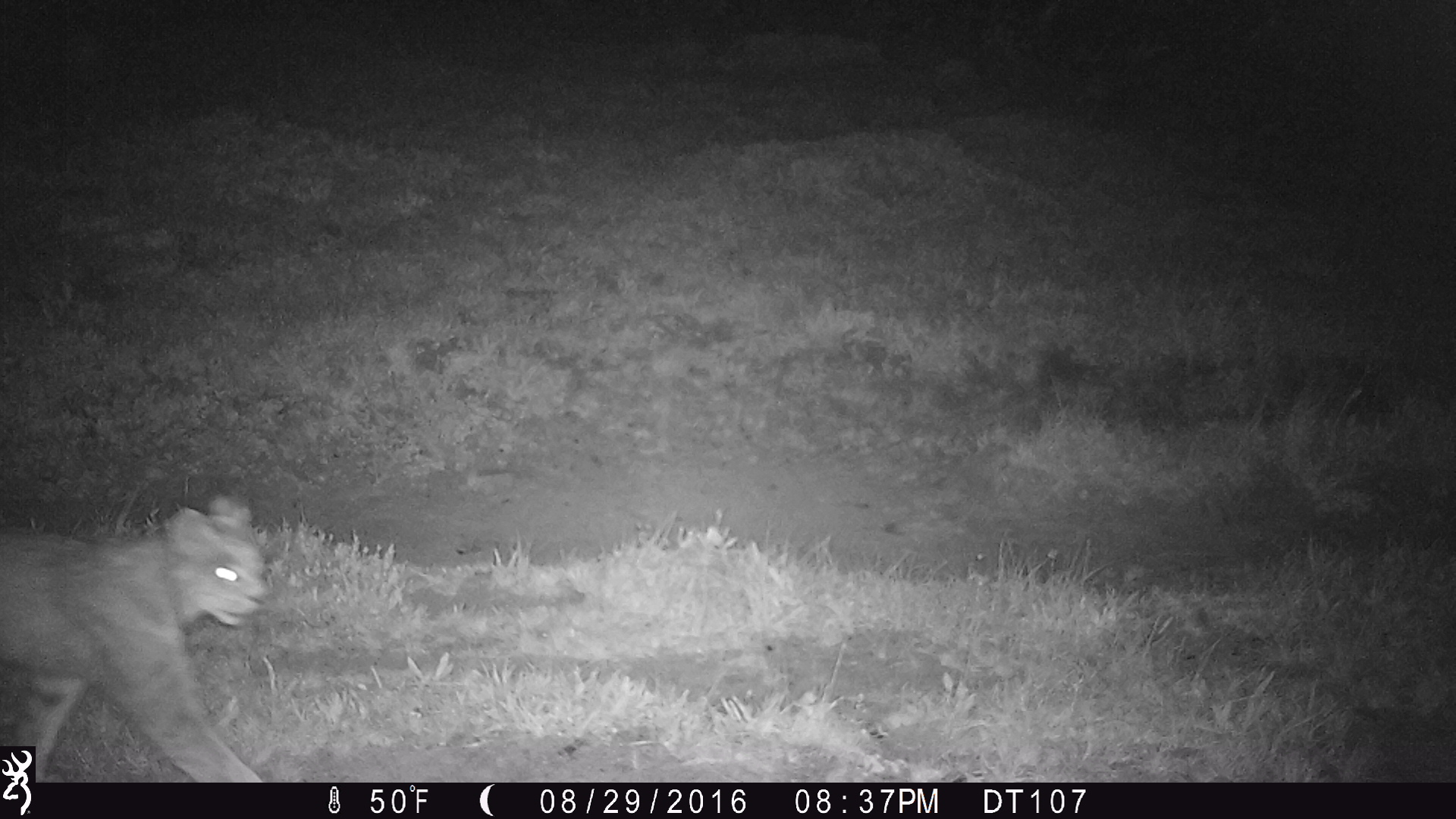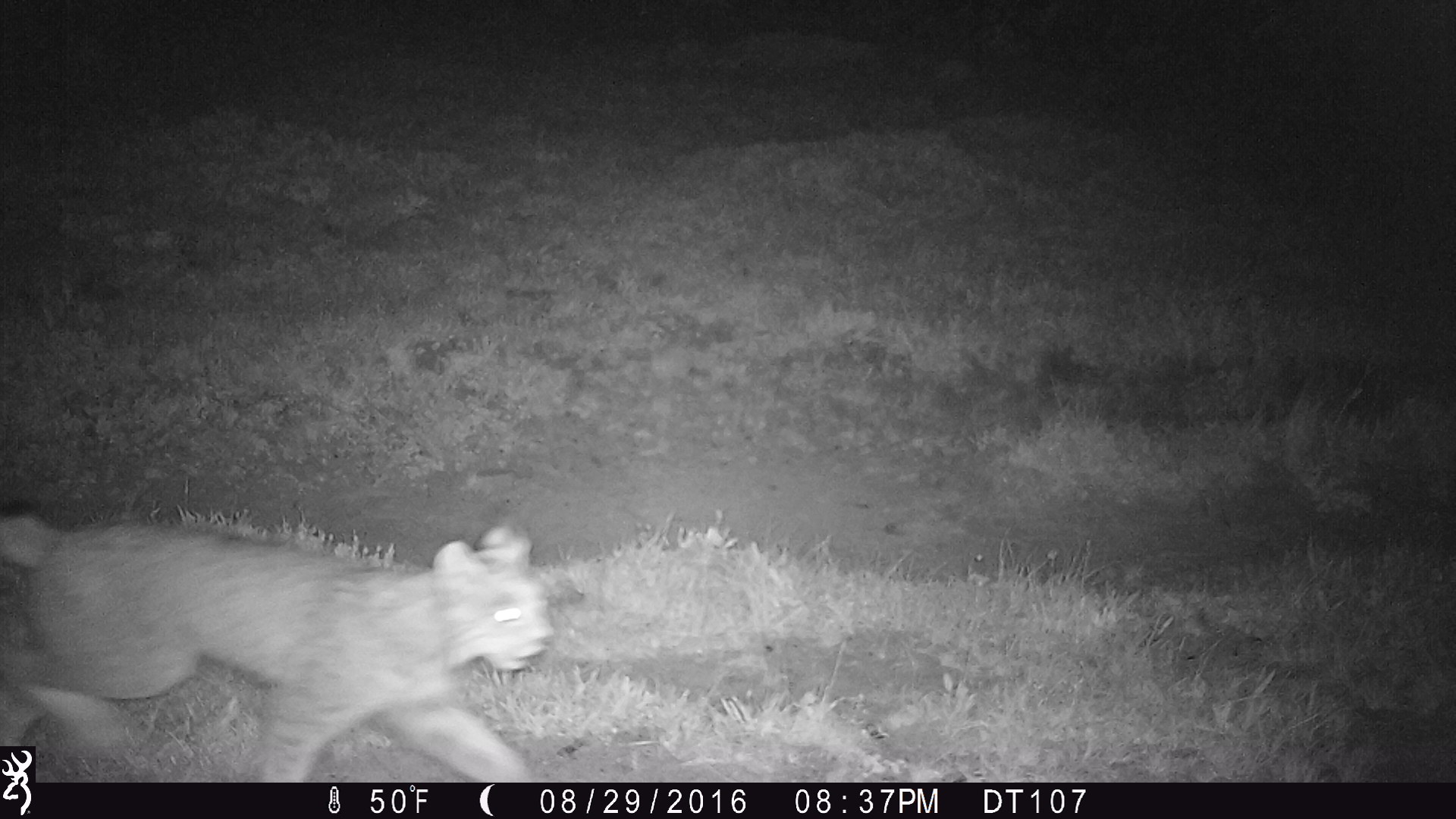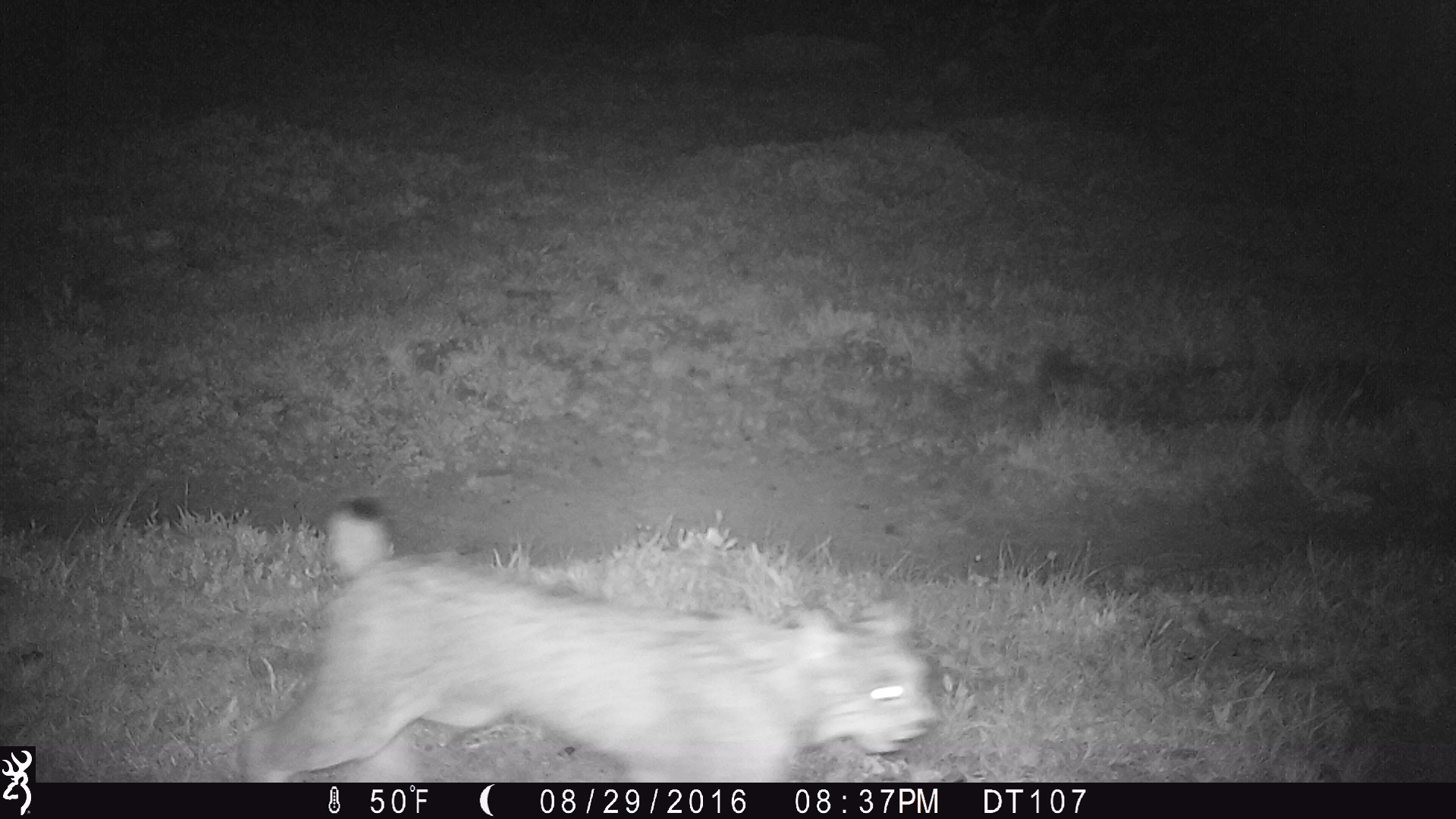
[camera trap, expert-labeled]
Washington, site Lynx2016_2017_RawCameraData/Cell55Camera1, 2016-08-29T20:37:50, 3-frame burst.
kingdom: Animalia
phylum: Chordata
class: Mammalia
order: Carnivora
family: Felidae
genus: Lynx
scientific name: Lynx canadensis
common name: canada lynx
Lynx canadensis (canada lynx). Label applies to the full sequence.